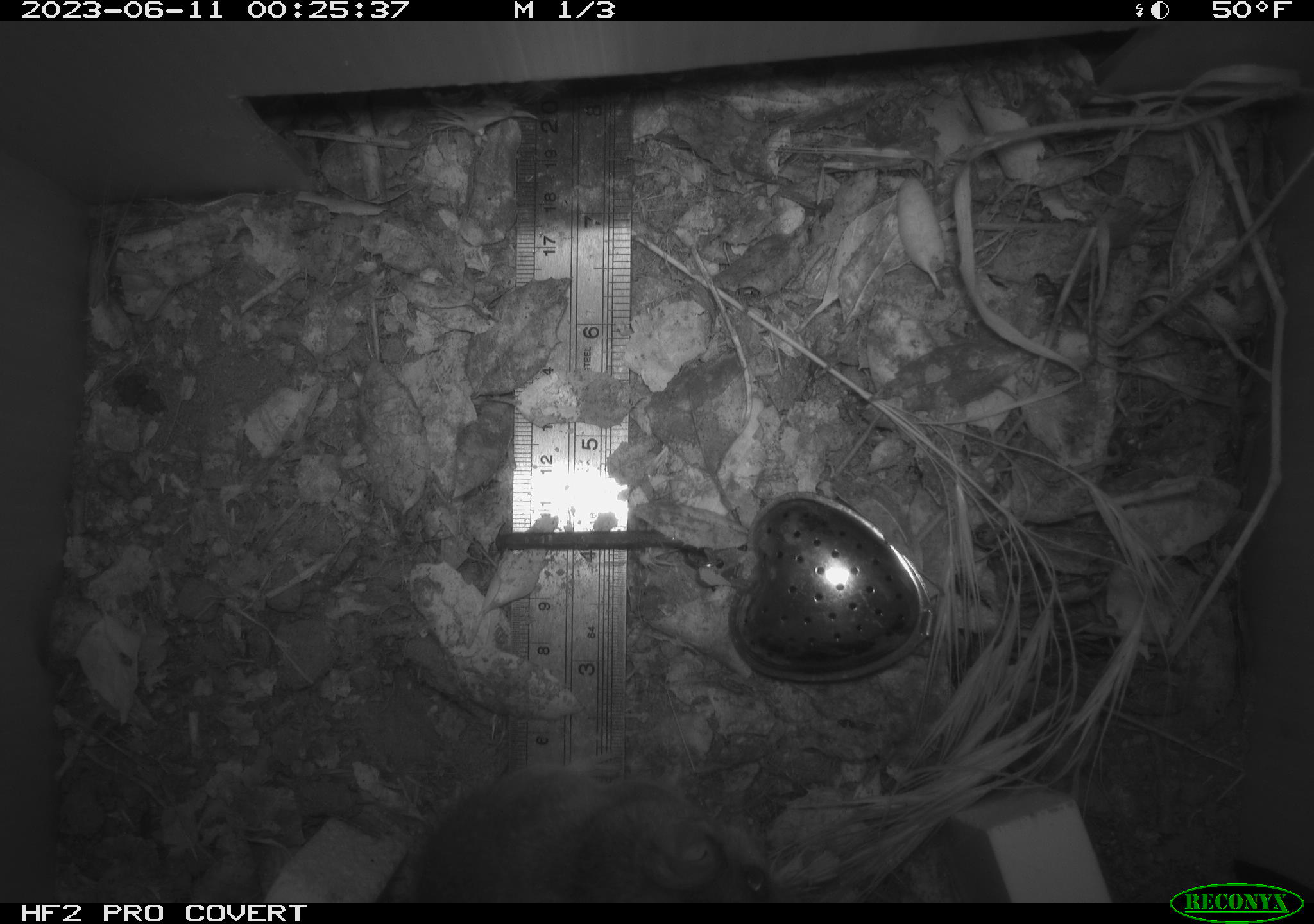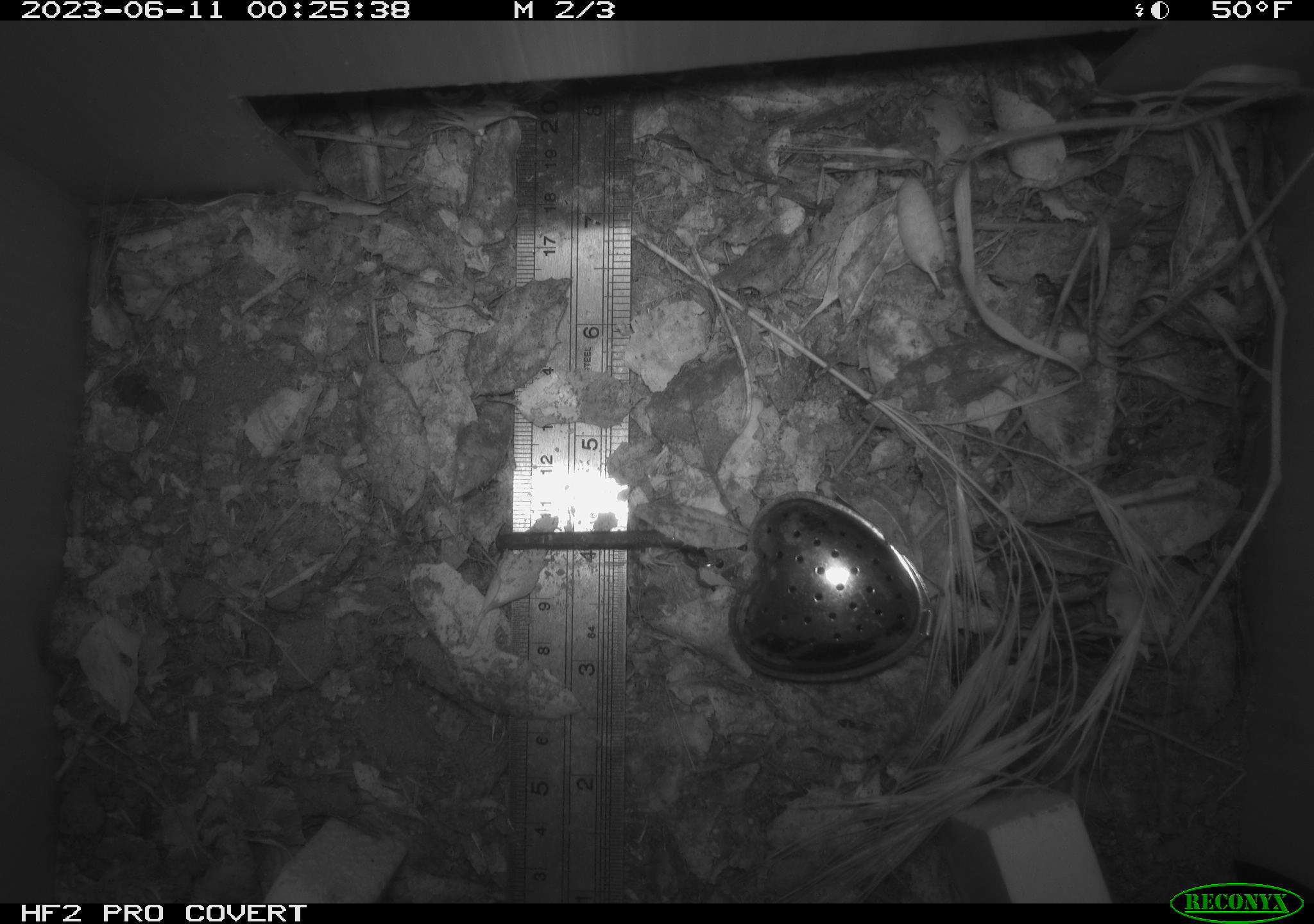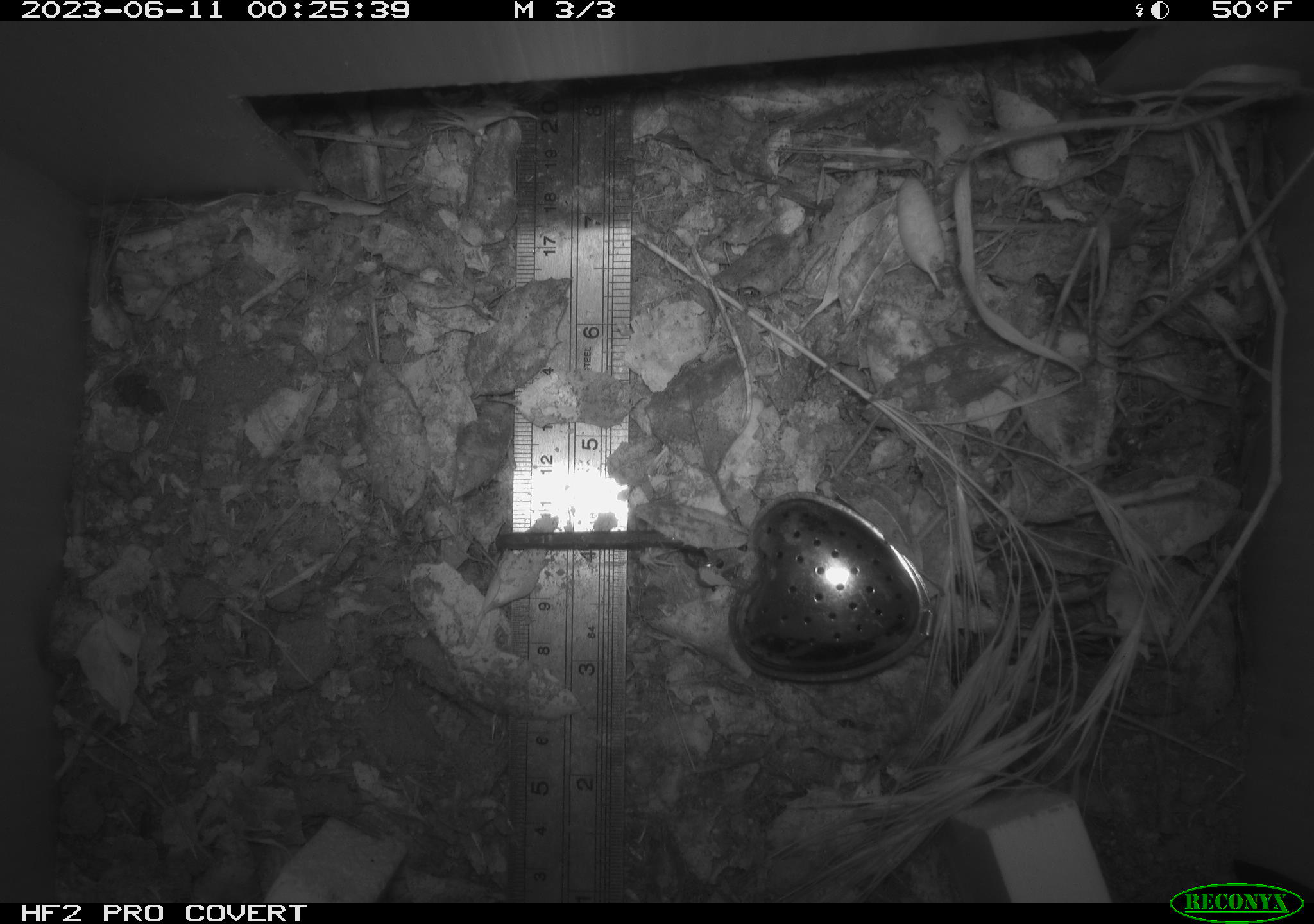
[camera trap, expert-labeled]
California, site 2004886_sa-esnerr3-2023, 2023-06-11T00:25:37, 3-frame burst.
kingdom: Animalia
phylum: Chordata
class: Mammalia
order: Rodentia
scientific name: Rodentia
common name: mouse species